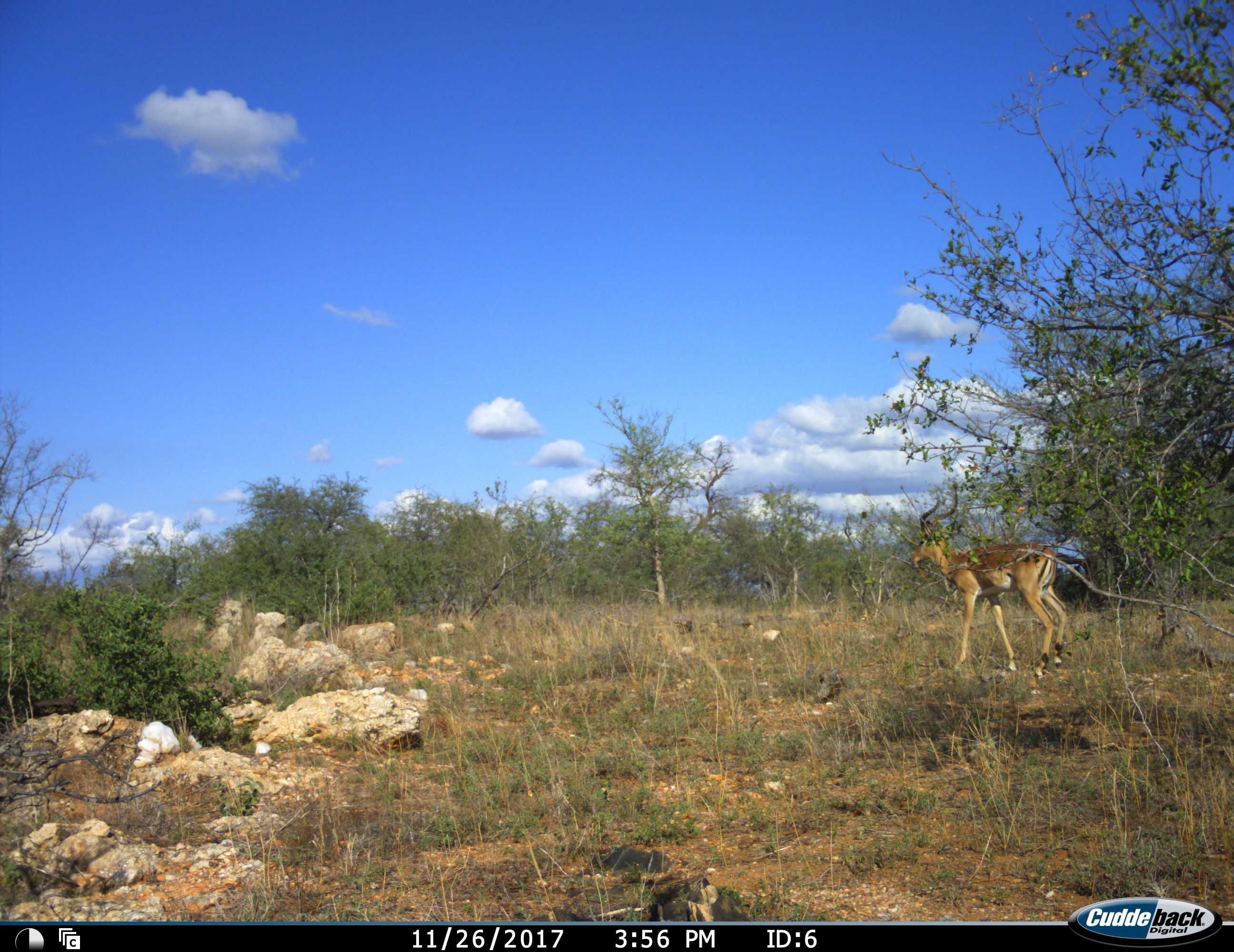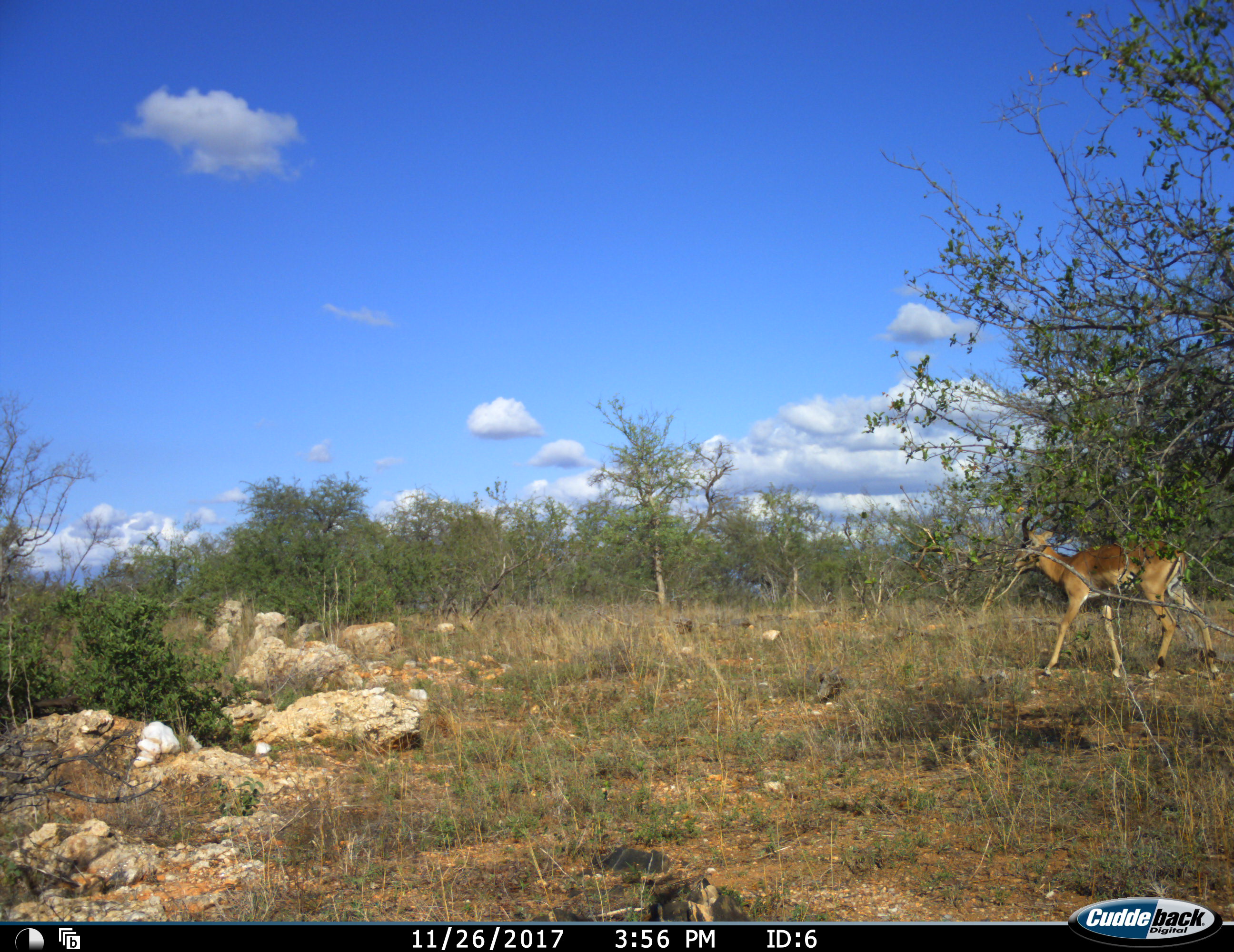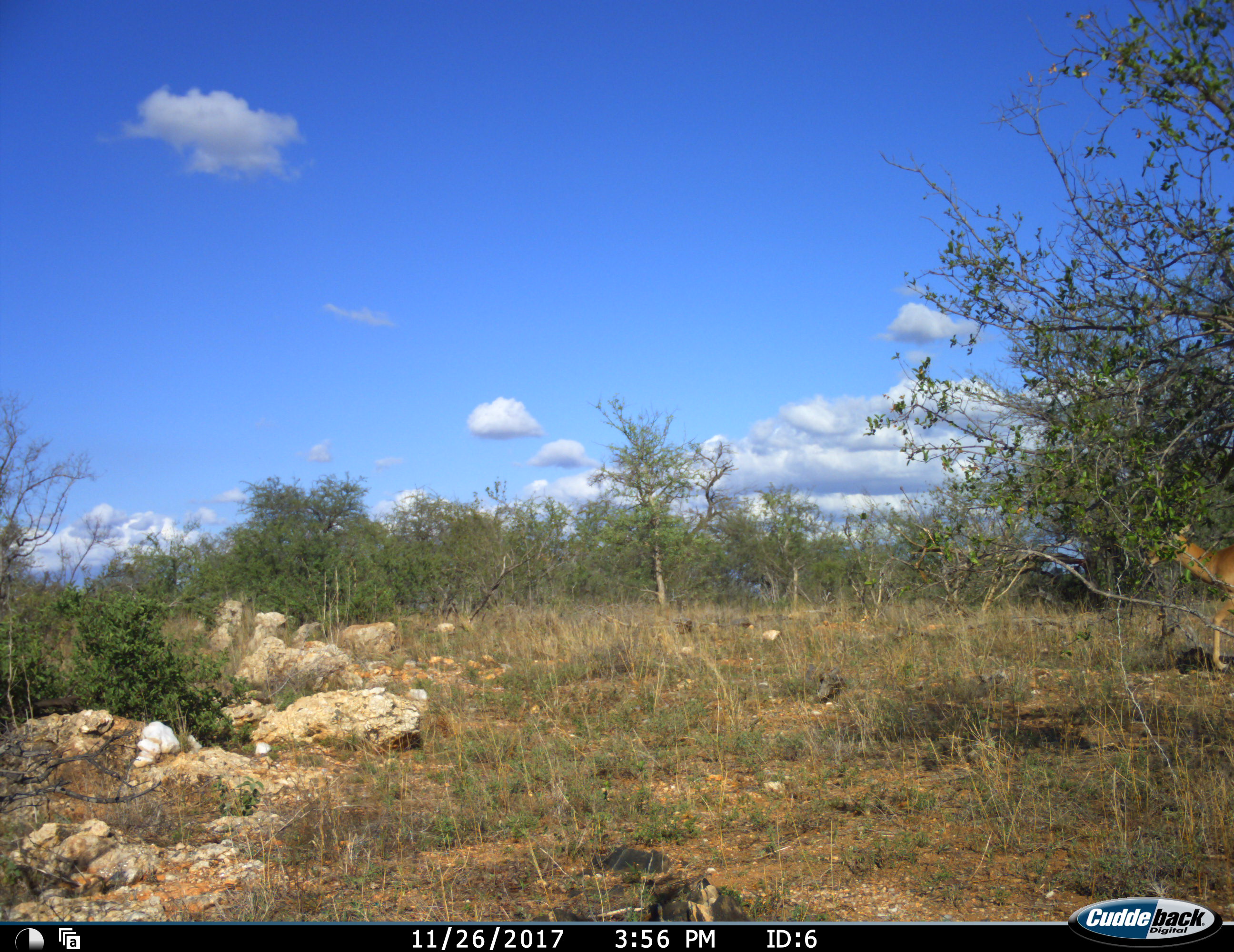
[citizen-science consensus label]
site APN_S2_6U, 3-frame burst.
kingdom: Animalia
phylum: Chordata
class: Mammalia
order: Artiodactyla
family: Bovidae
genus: Aepyceros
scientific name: Aepyceros melampus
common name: impala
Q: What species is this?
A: Impala (Aepyceros melampus).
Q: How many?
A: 1.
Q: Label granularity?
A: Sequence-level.